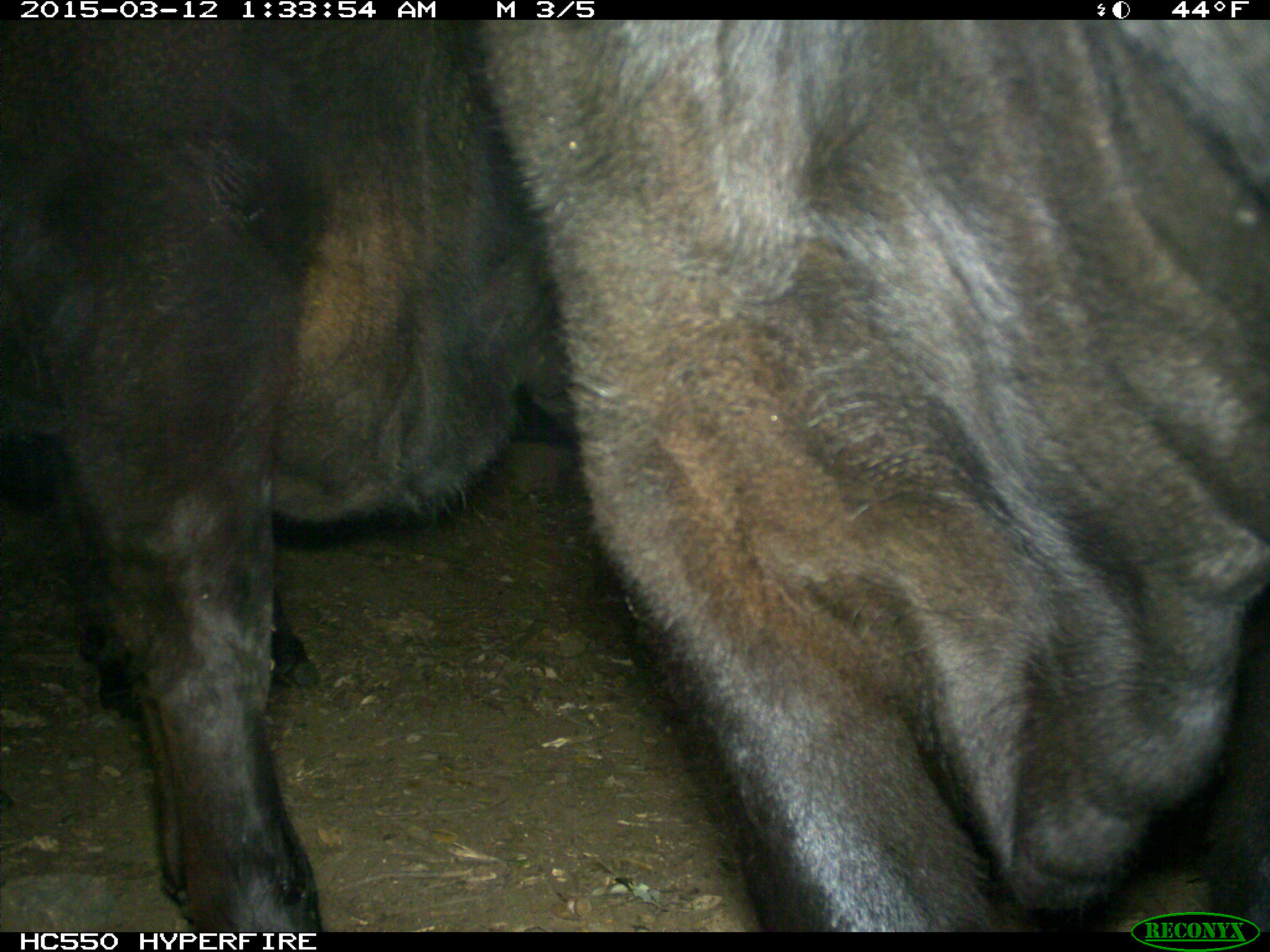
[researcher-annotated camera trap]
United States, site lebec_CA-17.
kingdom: Animalia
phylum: Chordata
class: Mammalia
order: Artiodactyla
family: Bovidae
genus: Bos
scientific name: Bos taurus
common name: domestic cow